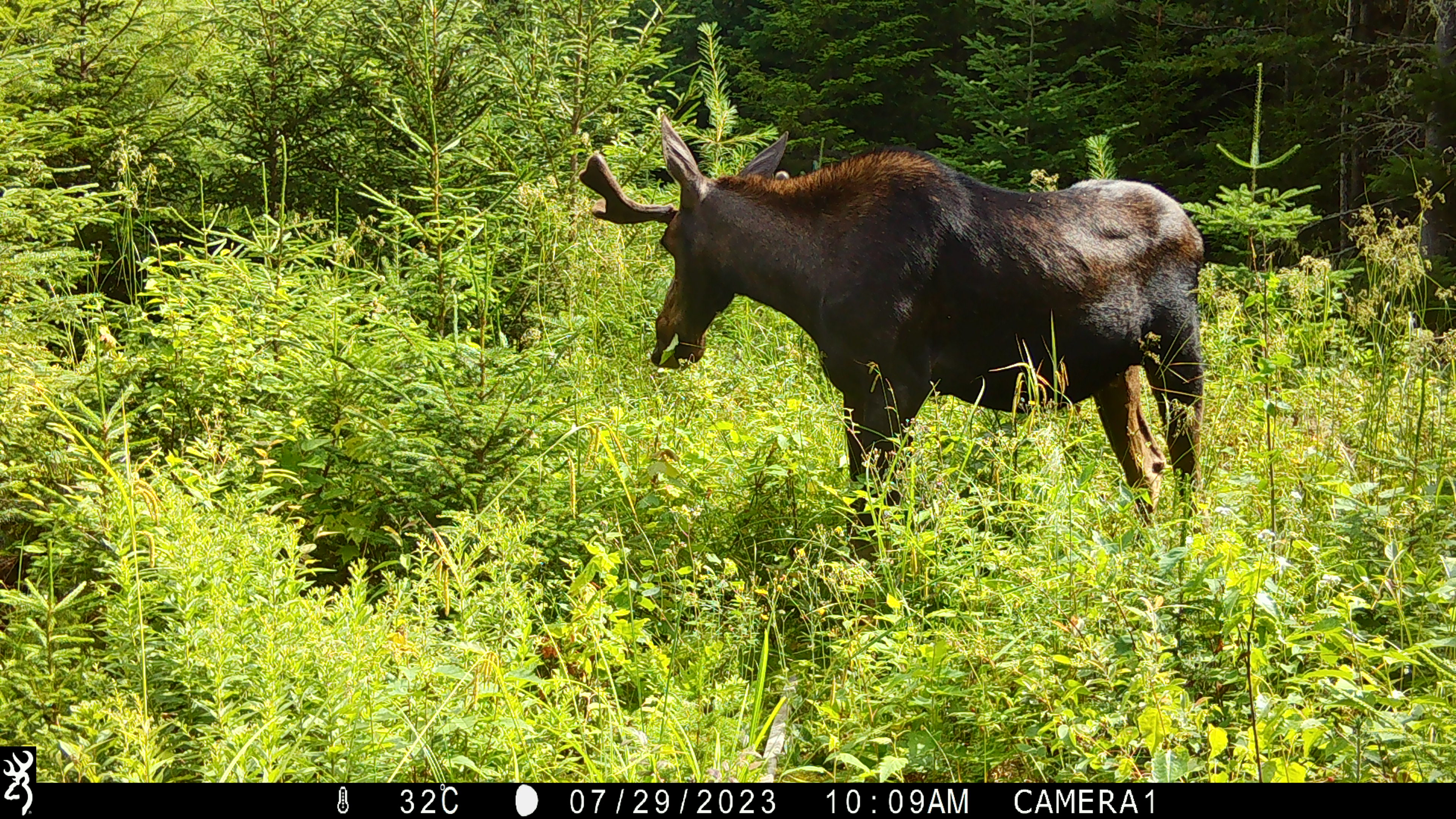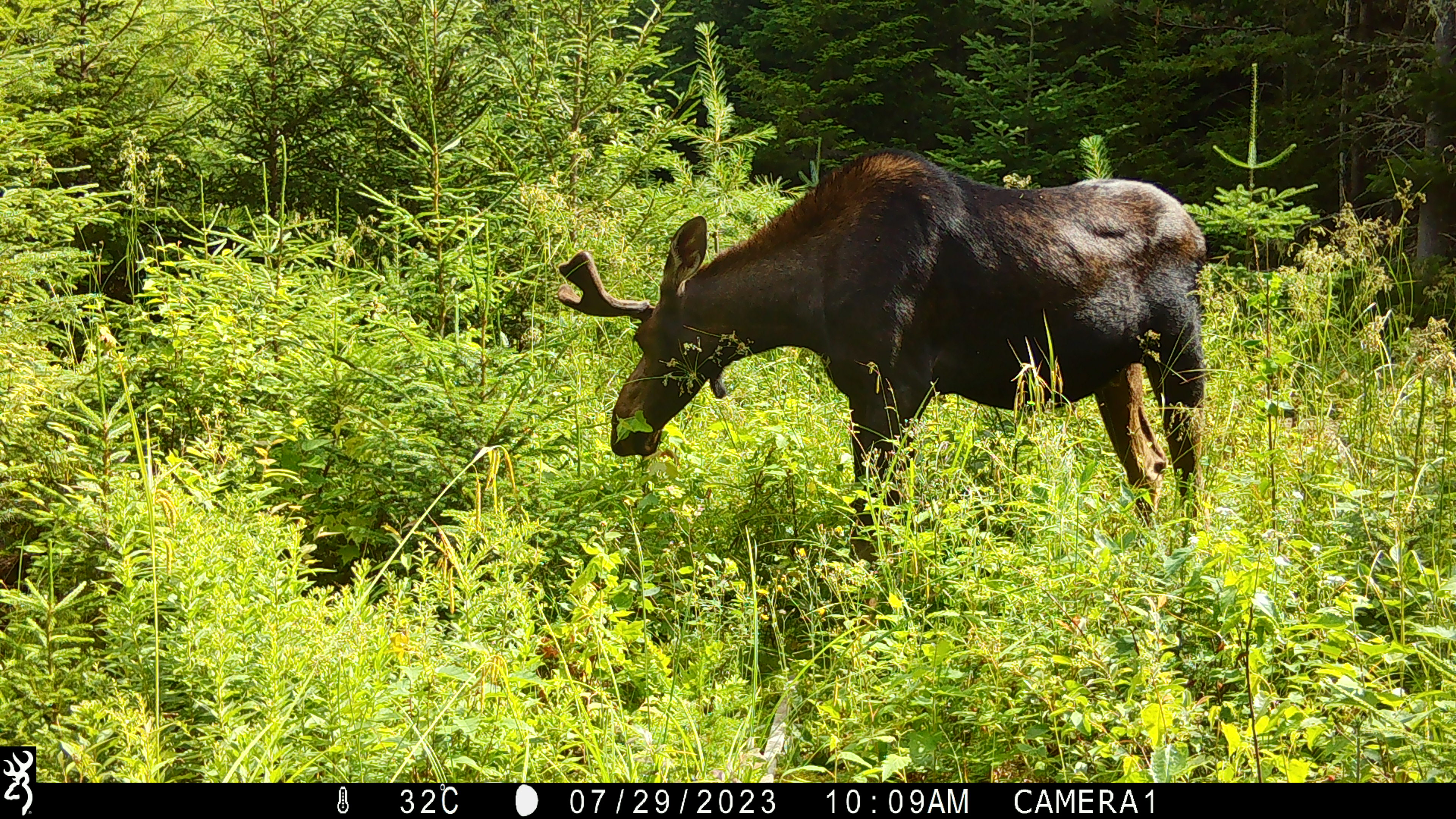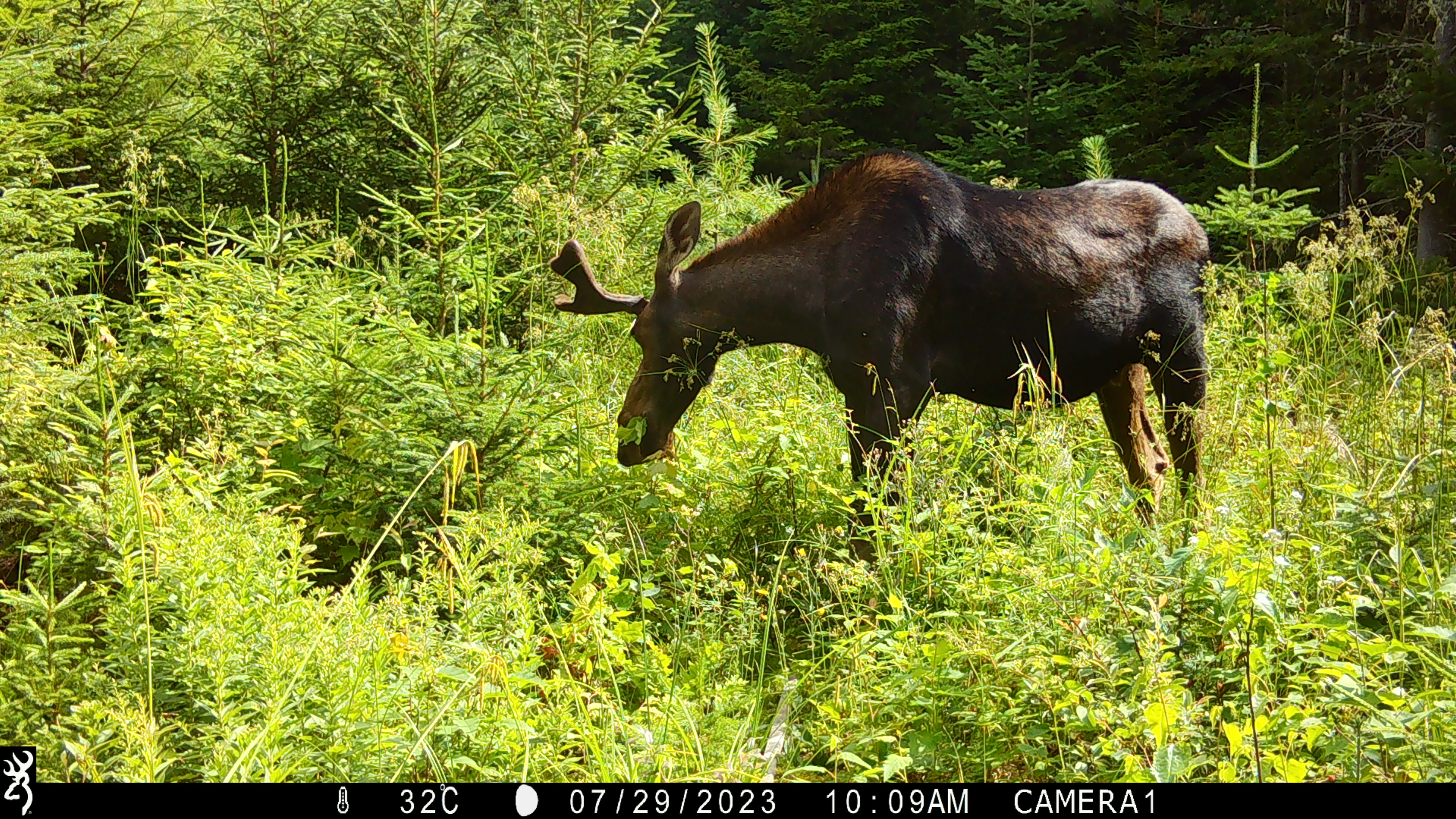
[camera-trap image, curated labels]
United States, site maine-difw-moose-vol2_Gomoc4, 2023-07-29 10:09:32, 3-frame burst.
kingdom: Animalia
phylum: Chordata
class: Mammalia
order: Artiodactyla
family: Cervidae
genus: Alces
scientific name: Alces alces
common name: moose